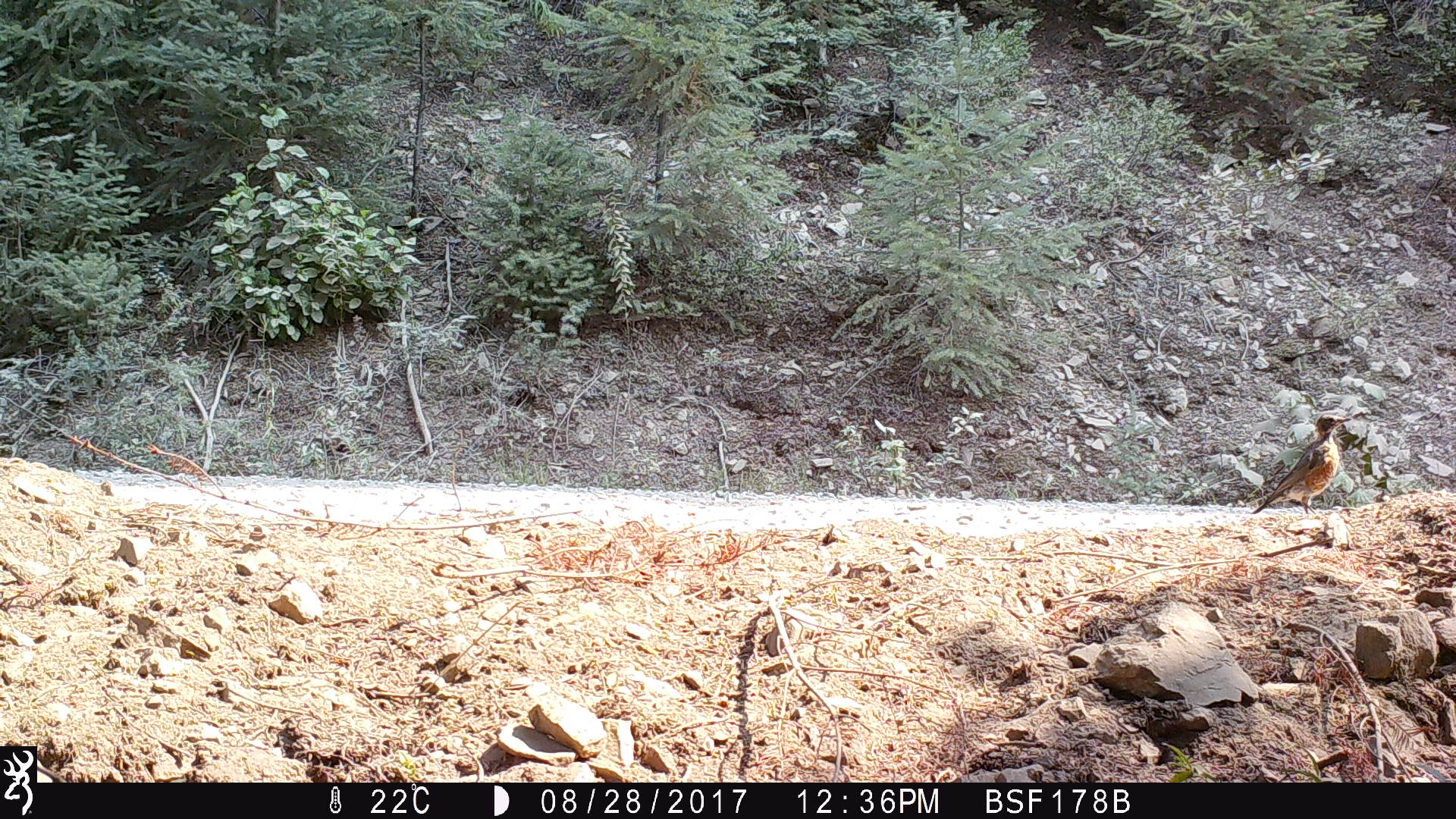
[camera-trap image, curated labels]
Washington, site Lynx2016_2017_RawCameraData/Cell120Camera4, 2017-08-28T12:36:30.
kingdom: Animalia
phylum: Chordata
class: Aves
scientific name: Aves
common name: birds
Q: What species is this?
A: Aves (birds).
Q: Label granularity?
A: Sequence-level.